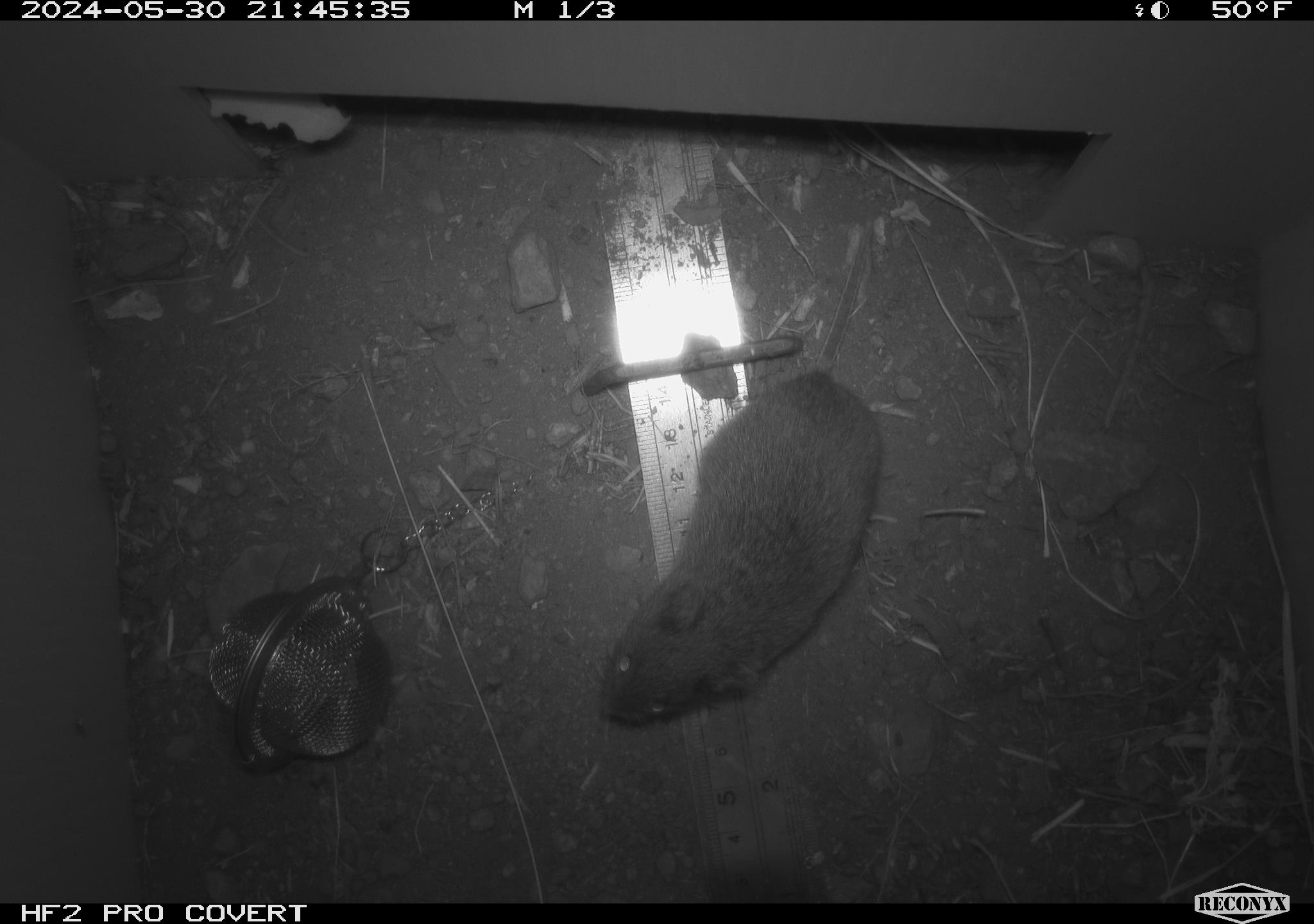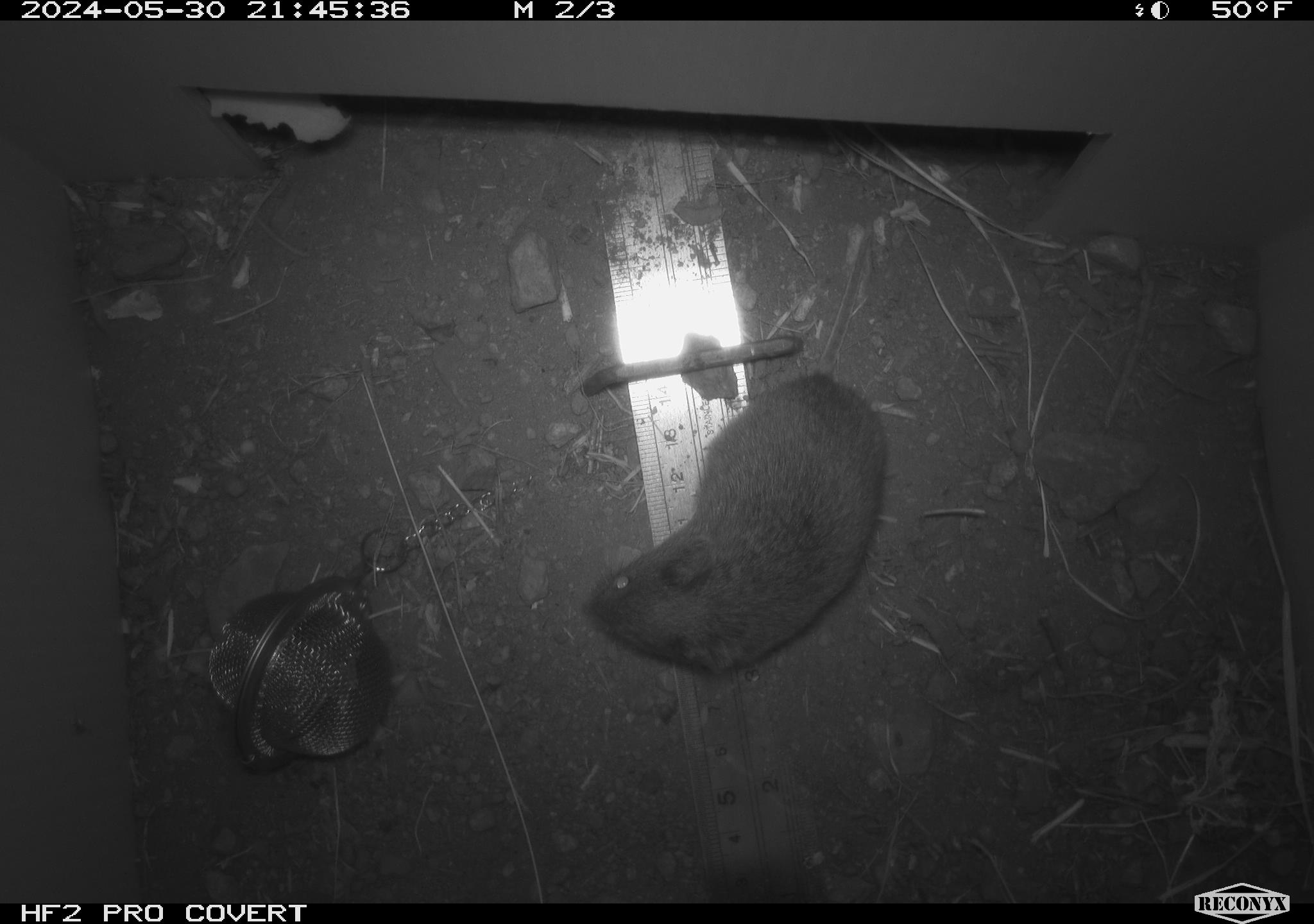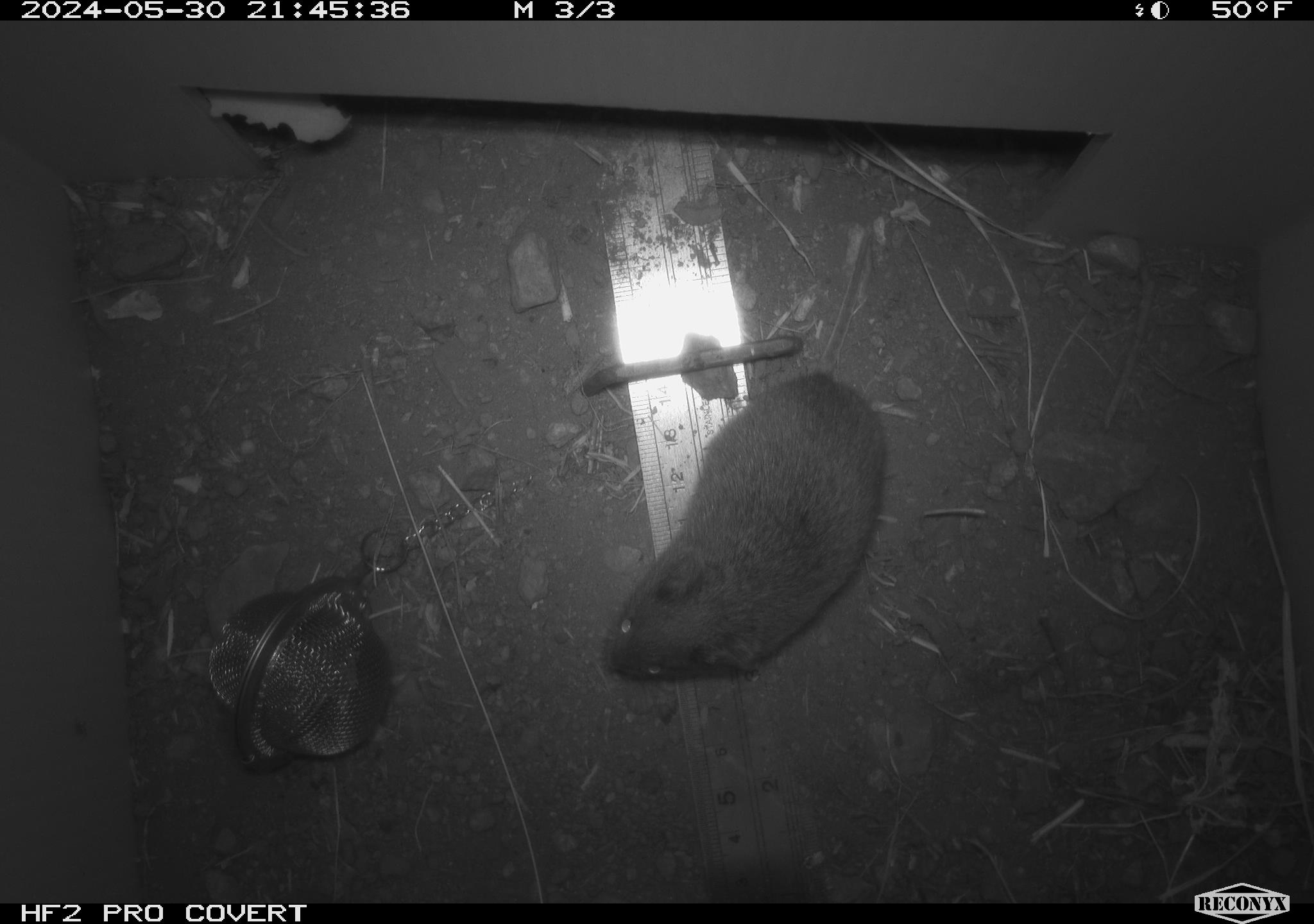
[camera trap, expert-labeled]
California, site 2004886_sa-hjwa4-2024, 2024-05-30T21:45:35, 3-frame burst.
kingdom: Animalia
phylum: Chordata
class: Mammalia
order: Rodentia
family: Cricetidae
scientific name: Cricetidae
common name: hamsters, voles, lemmings, and allies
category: cricetidae family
Cricetidae family (hamsters, voles, lemmings, and allies) (Cricetidae).